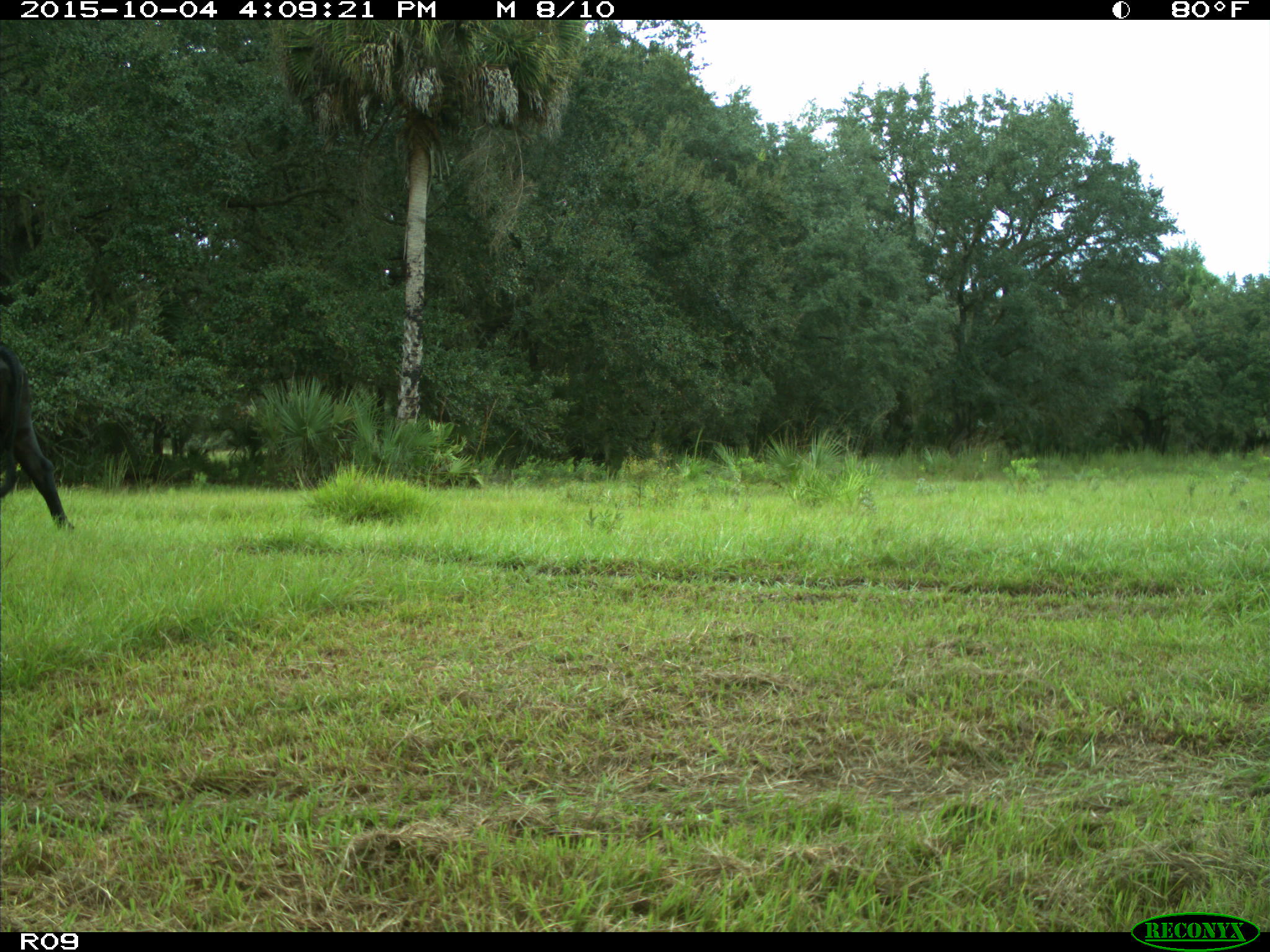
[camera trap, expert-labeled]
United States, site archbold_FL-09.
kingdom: Animalia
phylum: Chordata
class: Mammalia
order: Artiodactyla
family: Bovidae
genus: Bos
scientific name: Bos taurus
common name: domestic cow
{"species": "Bos taurus (domestic cow)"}